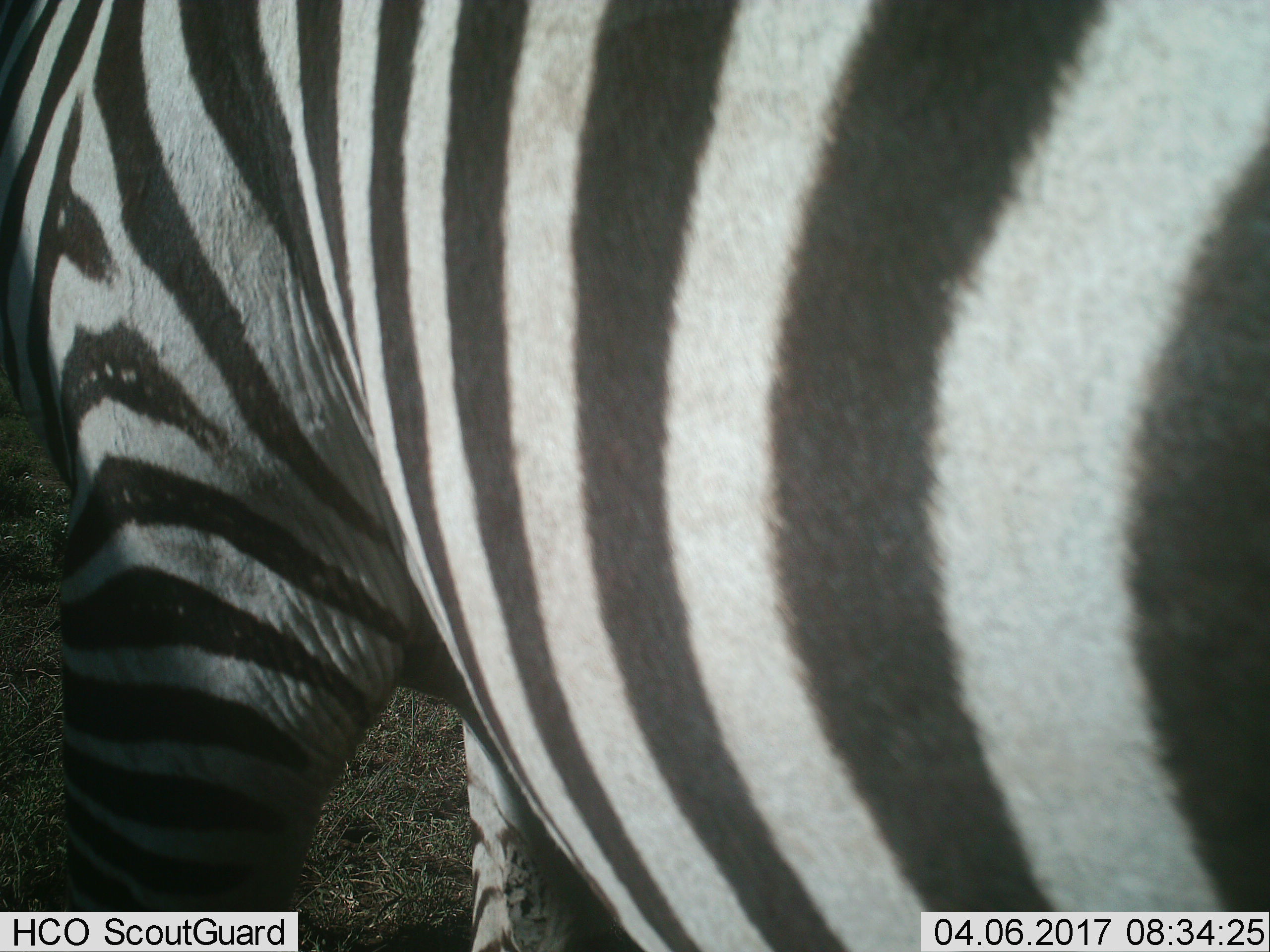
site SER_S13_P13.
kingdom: Animalia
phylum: Chordata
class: Mammalia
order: Perissodactyla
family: Equidae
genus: Equus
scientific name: Equus quagga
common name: plains zebra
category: zebraplains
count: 1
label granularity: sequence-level